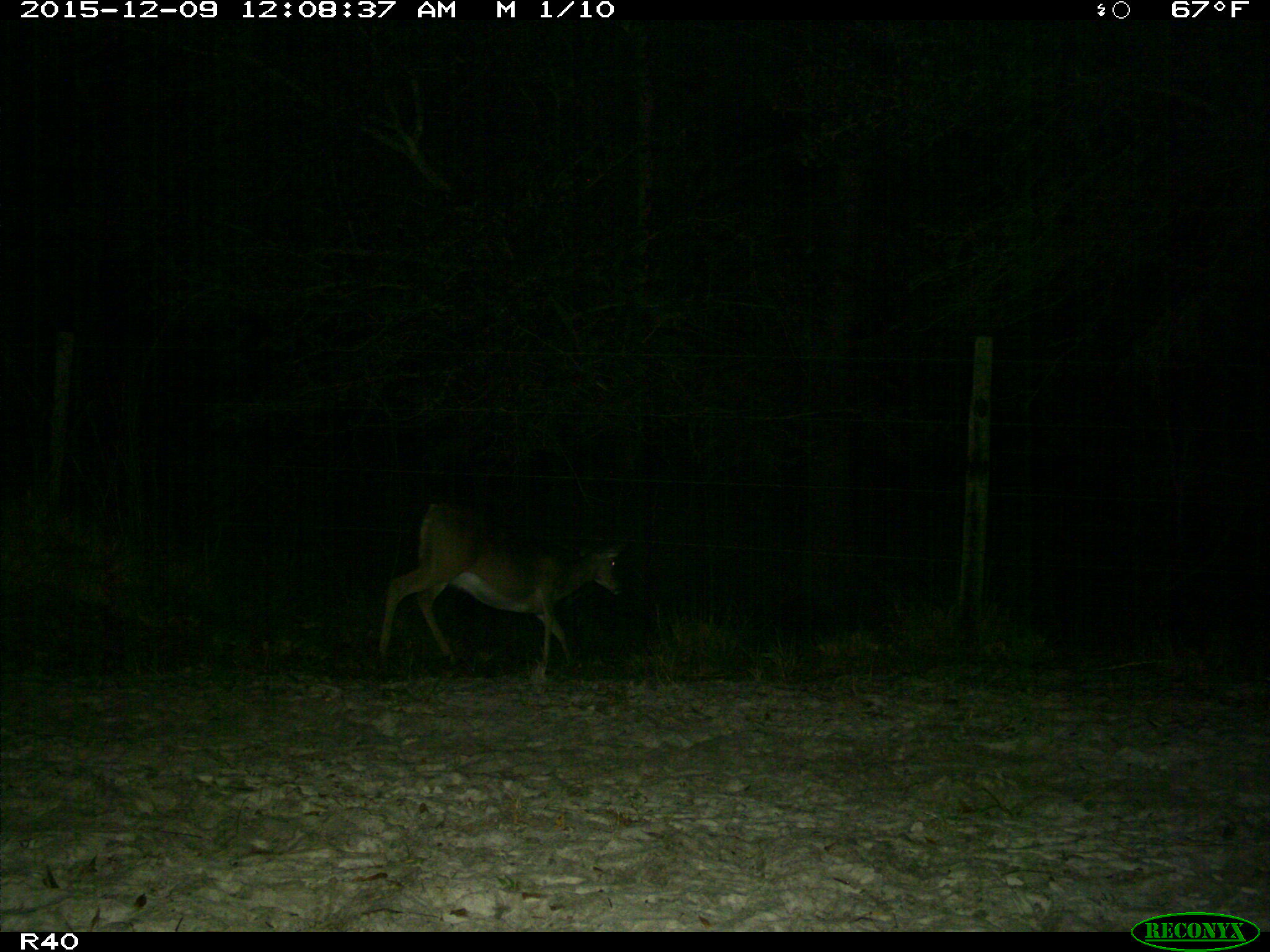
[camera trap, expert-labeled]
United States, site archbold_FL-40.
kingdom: Animalia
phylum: Chordata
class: Mammalia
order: Artiodactyla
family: Cervidae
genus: Odocoileus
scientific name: Odocoileus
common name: deer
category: unidentified deer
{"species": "unidentified deer (deer) (Odocoileus)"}